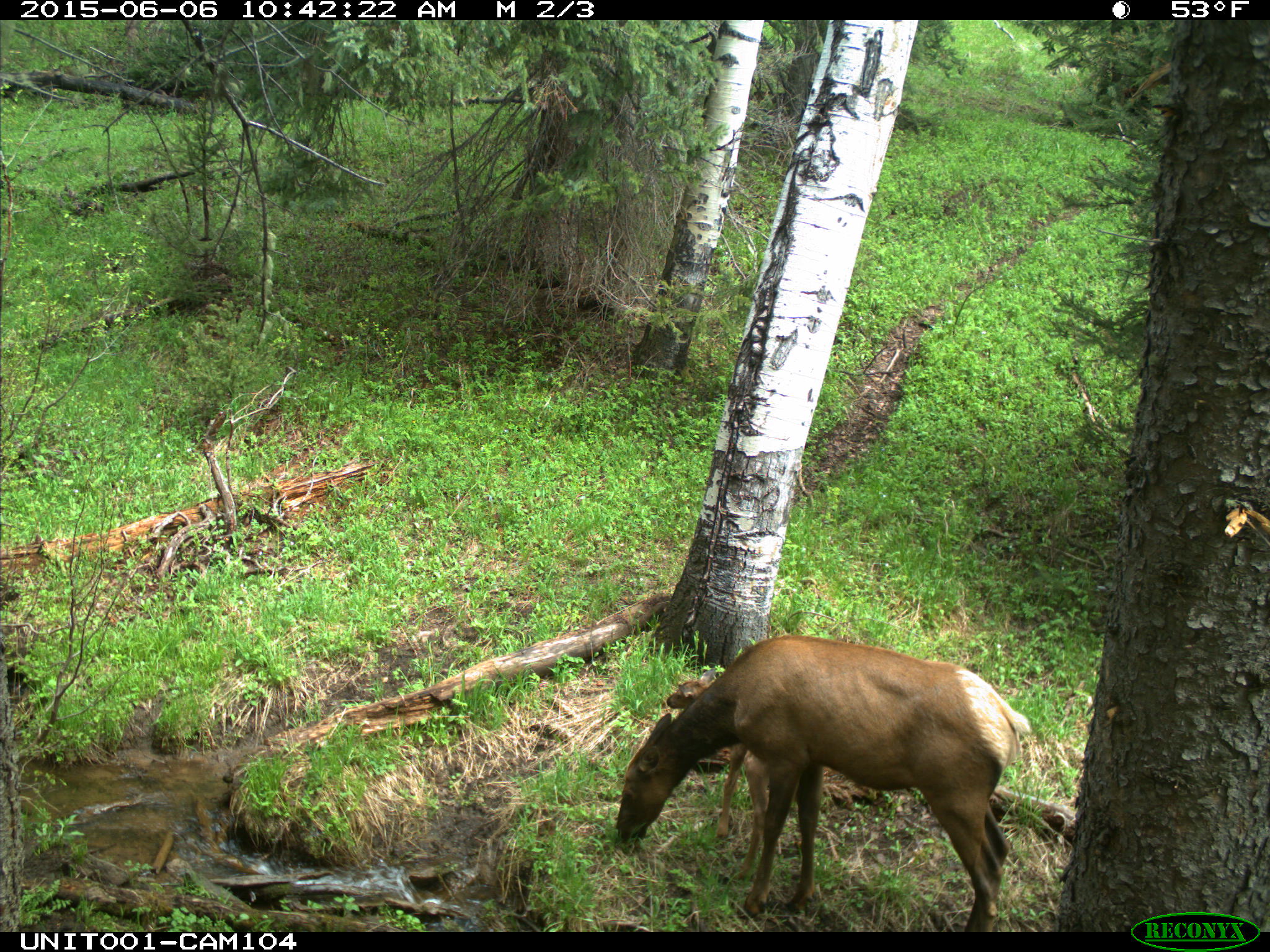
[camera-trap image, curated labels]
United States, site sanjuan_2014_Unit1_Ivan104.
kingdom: Animalia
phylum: Chordata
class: Mammalia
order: Artiodactyla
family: Cervidae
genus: Cervus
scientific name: Cervus elaphus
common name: red deer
Cervus elaphus (red deer).